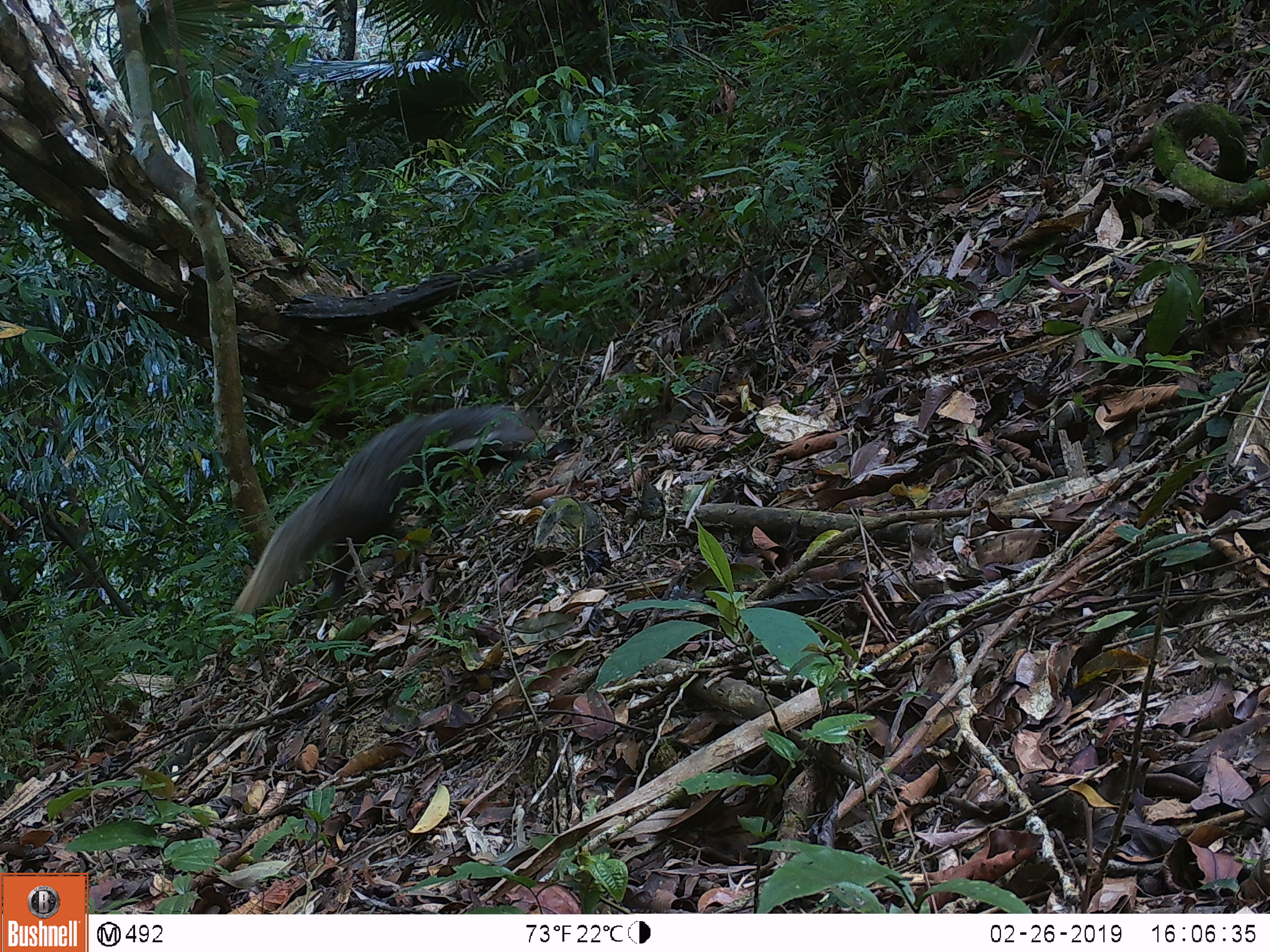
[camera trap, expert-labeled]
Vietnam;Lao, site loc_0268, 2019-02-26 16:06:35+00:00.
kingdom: Animalia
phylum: Chordata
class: Mammalia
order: Carnivora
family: Herpestidae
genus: Urva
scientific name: Urva urva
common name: crab-eating mongoose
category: crab eating mongoose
Crab eating mongoose (crab-eating mongoose) (Urva urva). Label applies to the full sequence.